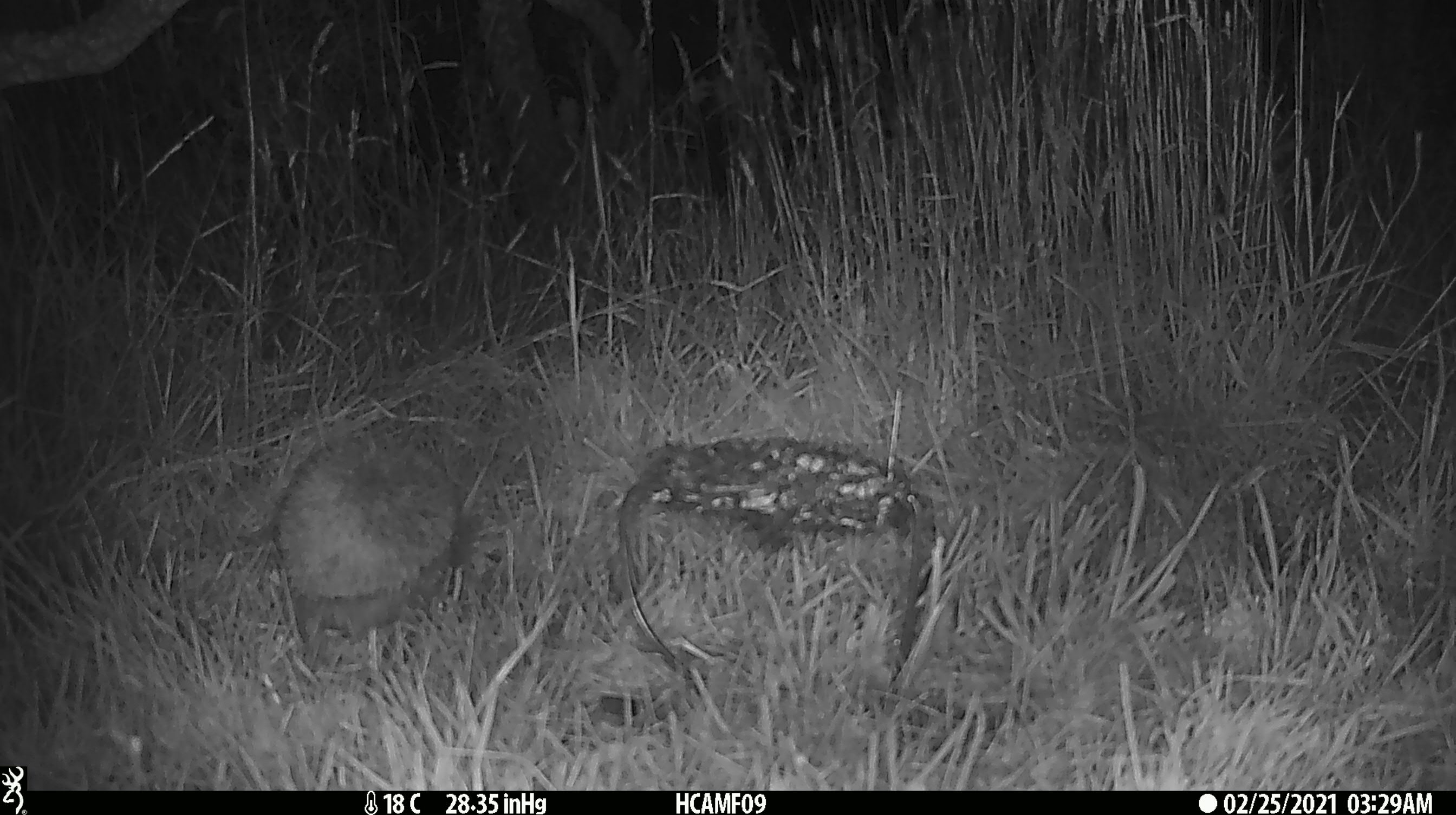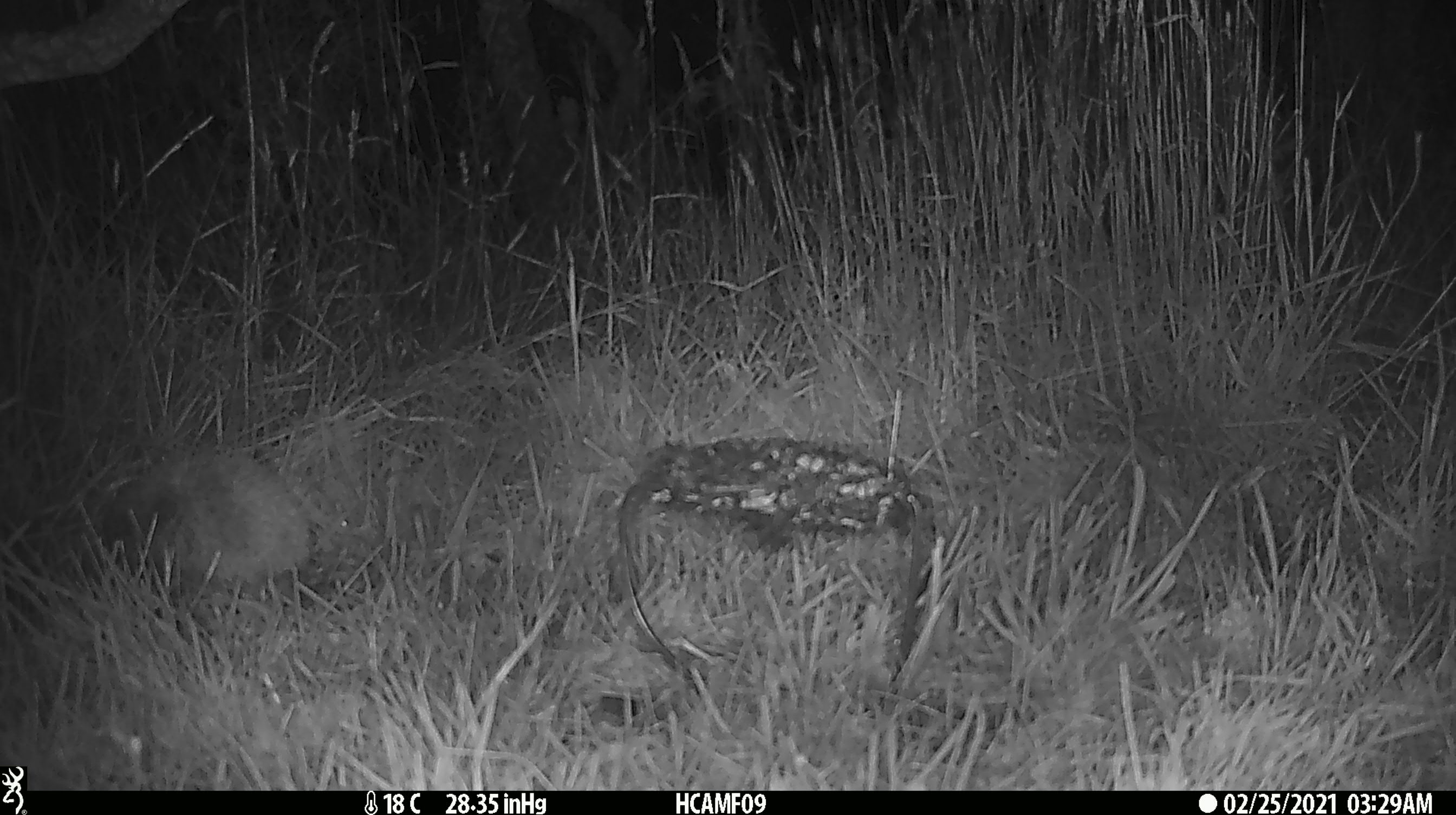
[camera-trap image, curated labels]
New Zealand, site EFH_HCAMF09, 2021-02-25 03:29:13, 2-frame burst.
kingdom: Animalia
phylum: Chordata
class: Mammalia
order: Eulipotyphla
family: Erinaceidae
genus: Erinaceus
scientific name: Erinaceus europaeus europaeus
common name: european hedgehog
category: hedgehog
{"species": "hedgehog (european hedgehog) (Erinaceus europaeus europaeus)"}